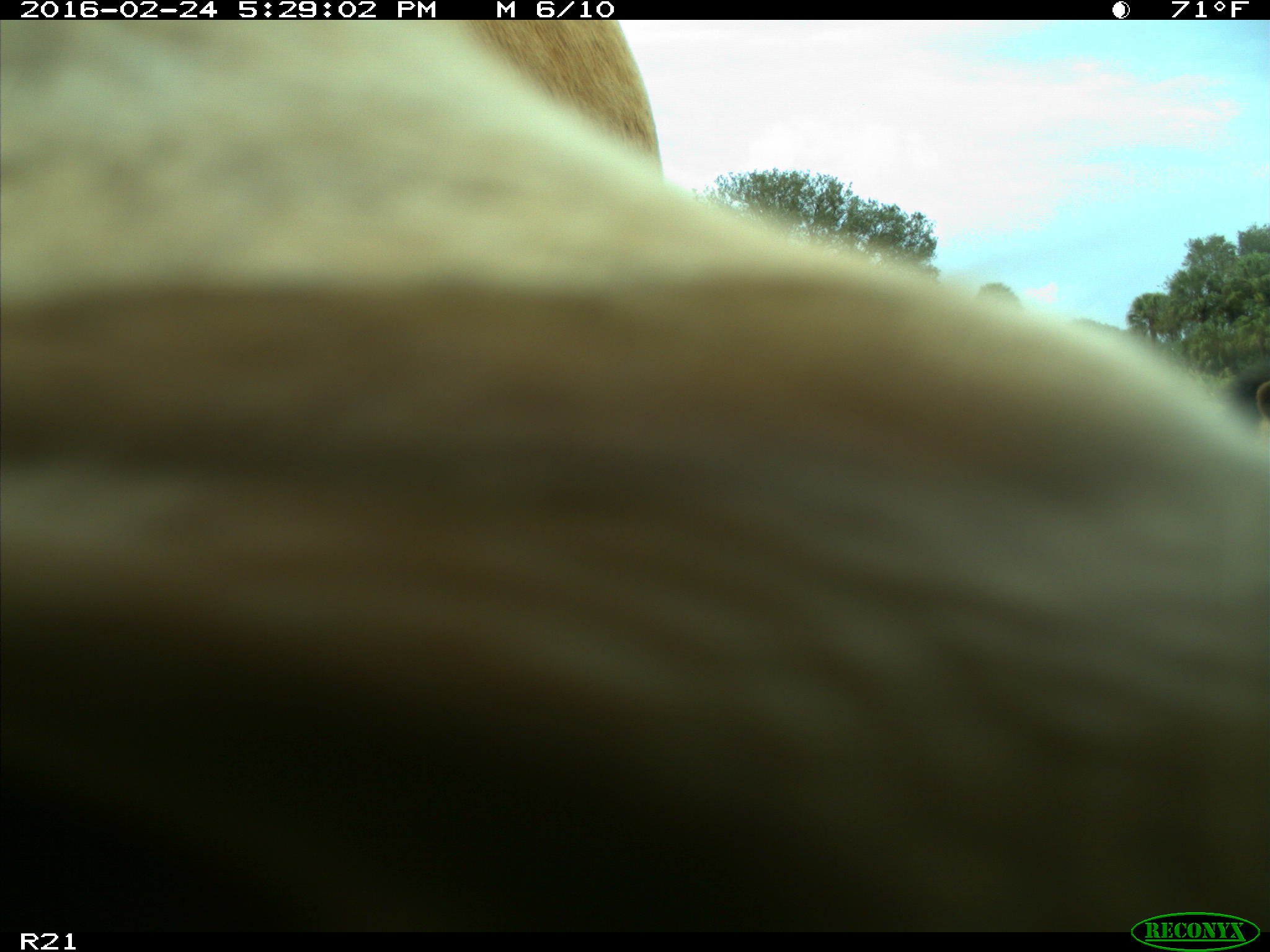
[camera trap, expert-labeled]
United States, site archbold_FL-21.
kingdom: Animalia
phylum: Chordata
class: Mammalia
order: Artiodactyla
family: Bovidae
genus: Bos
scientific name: Bos taurus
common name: domestic cow